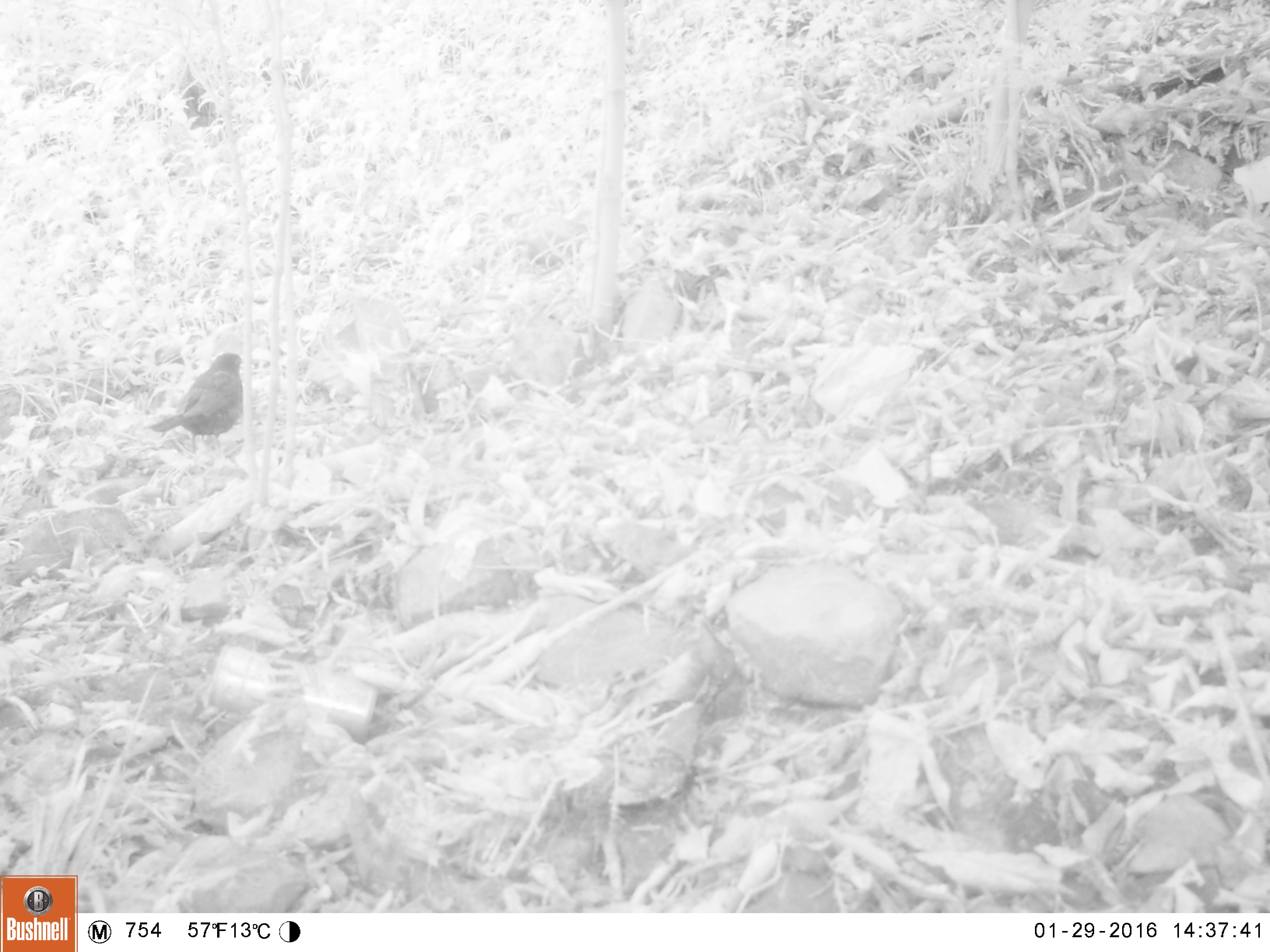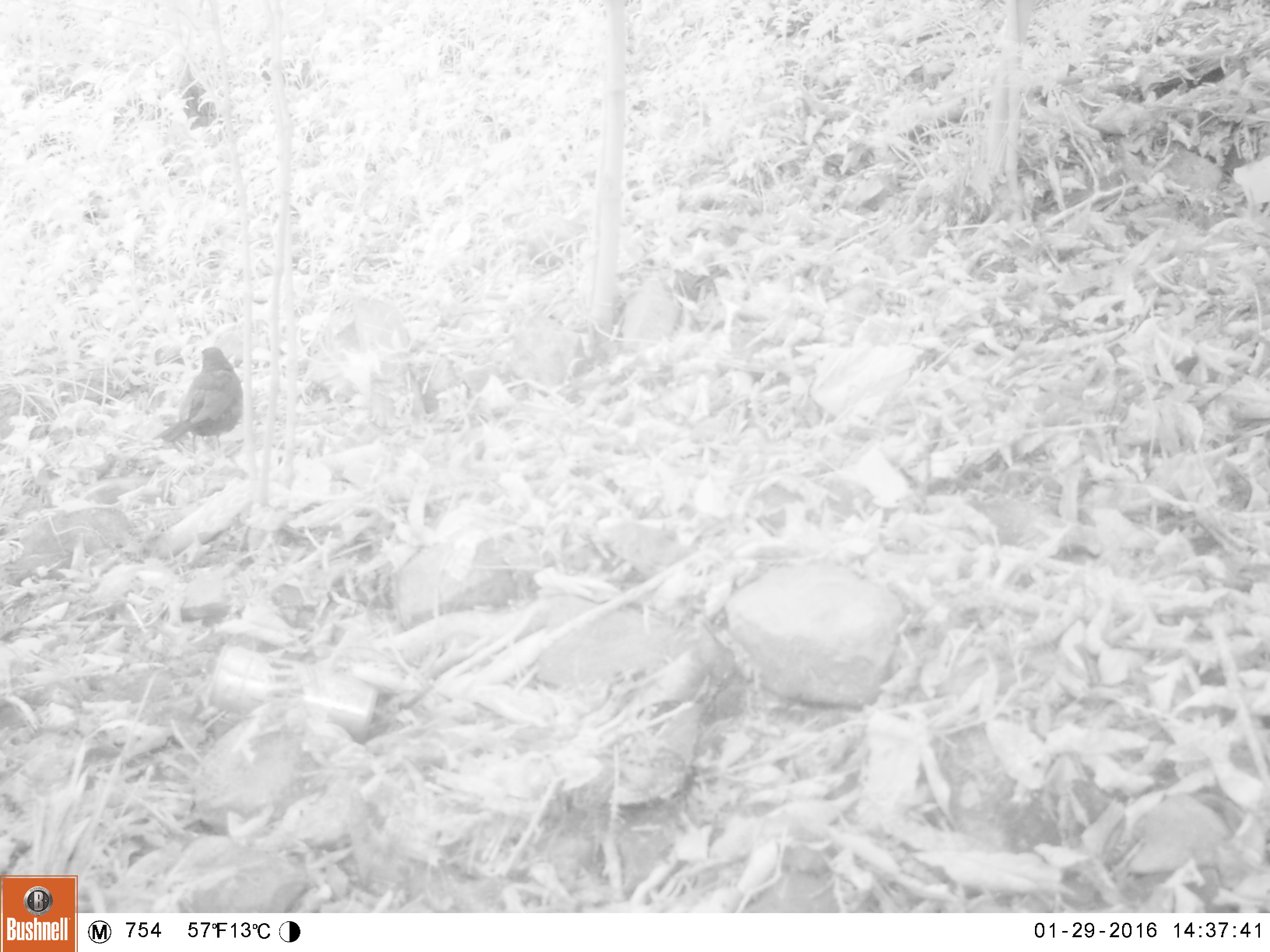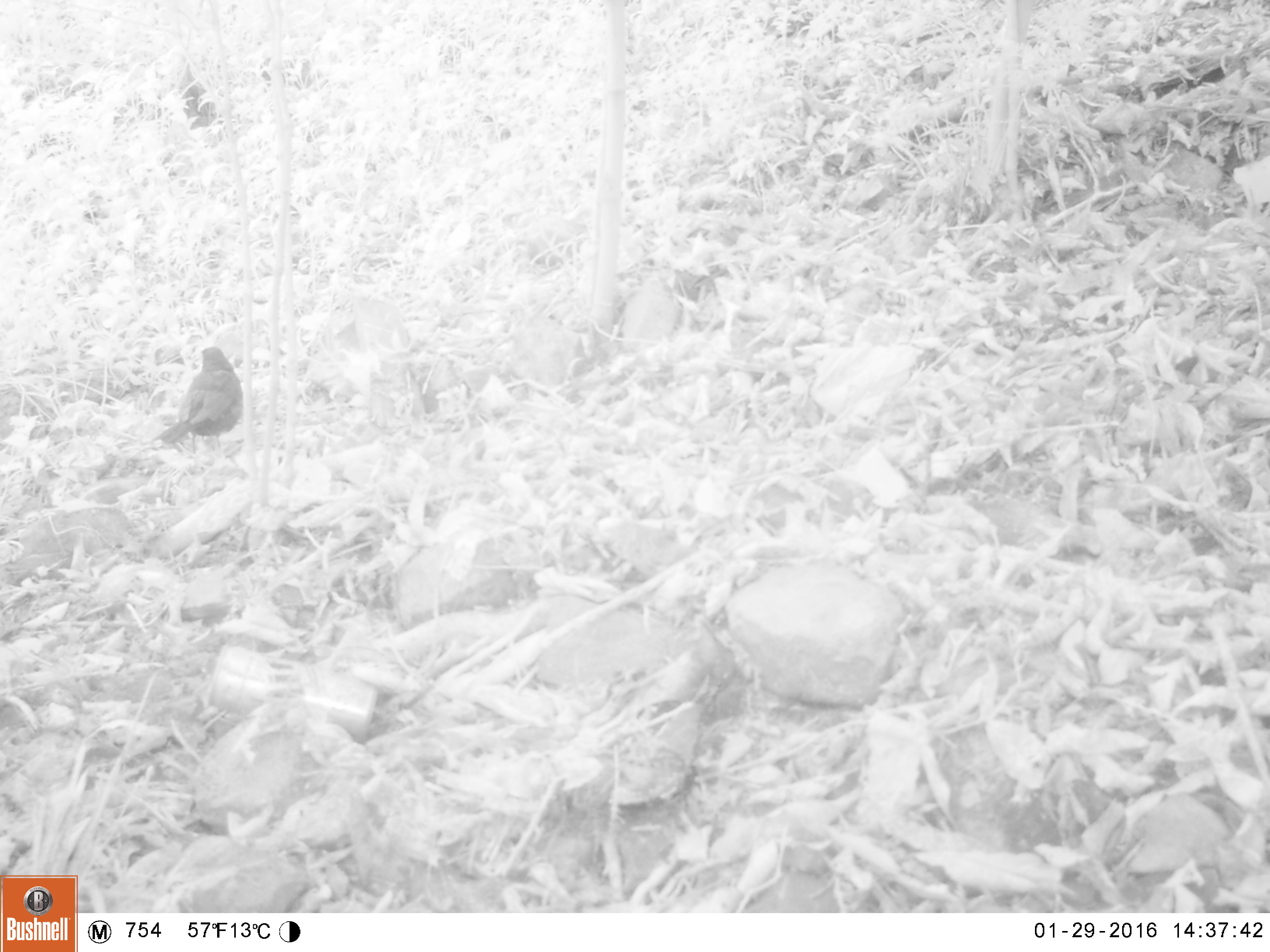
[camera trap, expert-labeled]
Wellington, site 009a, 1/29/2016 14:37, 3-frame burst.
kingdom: Animalia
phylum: Chordata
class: Aves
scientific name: Aves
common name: bird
Bird (Aves).